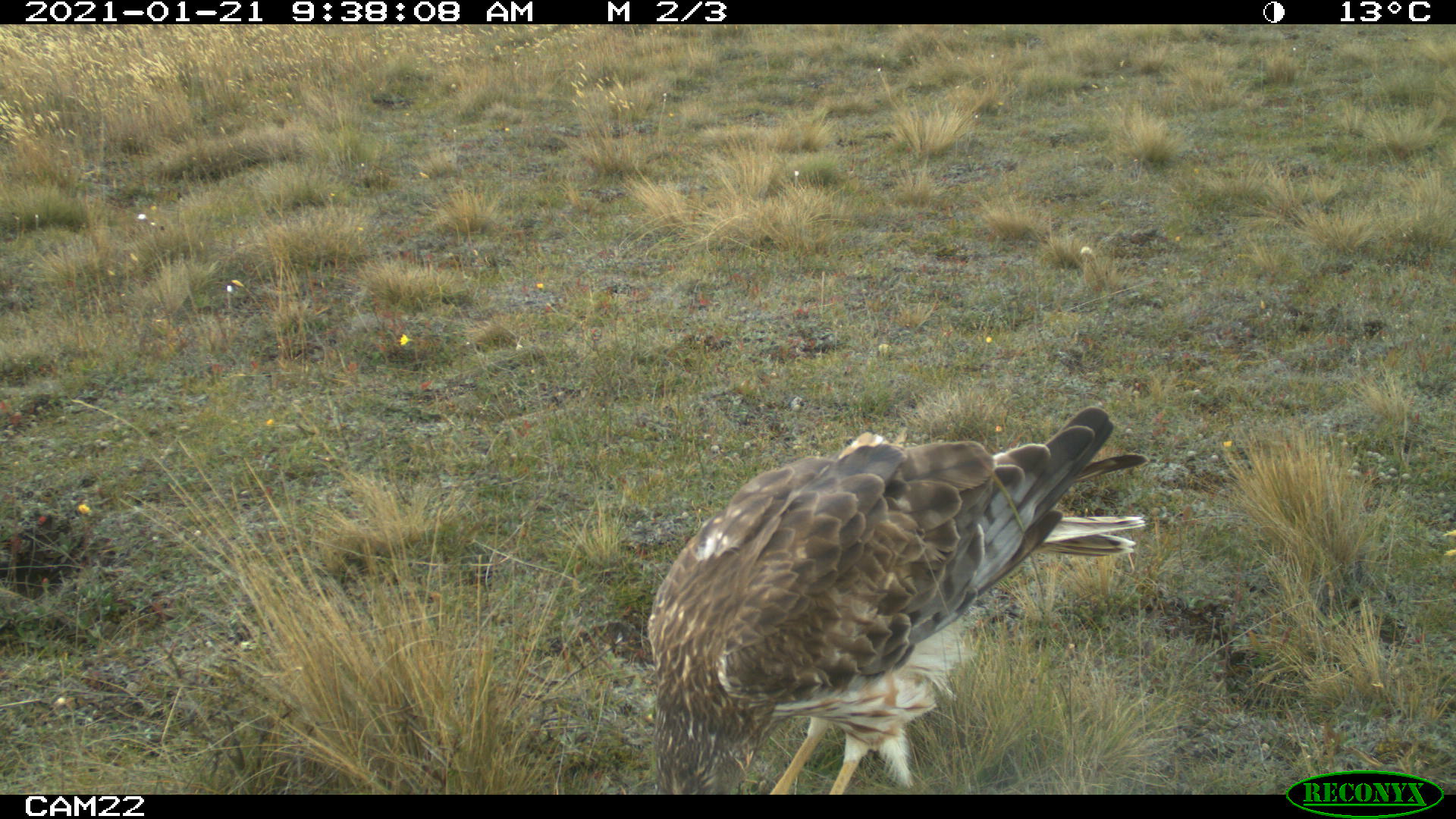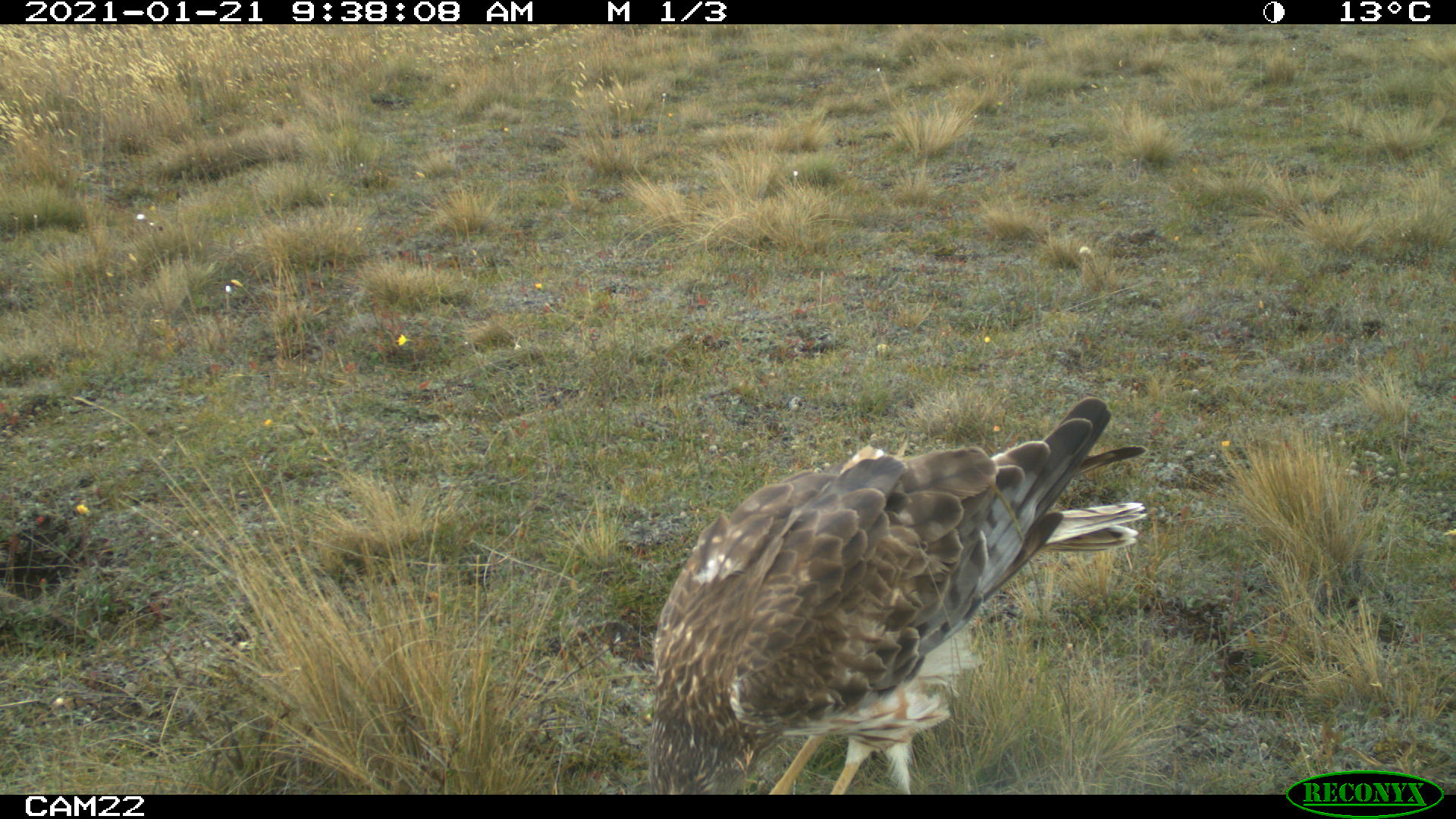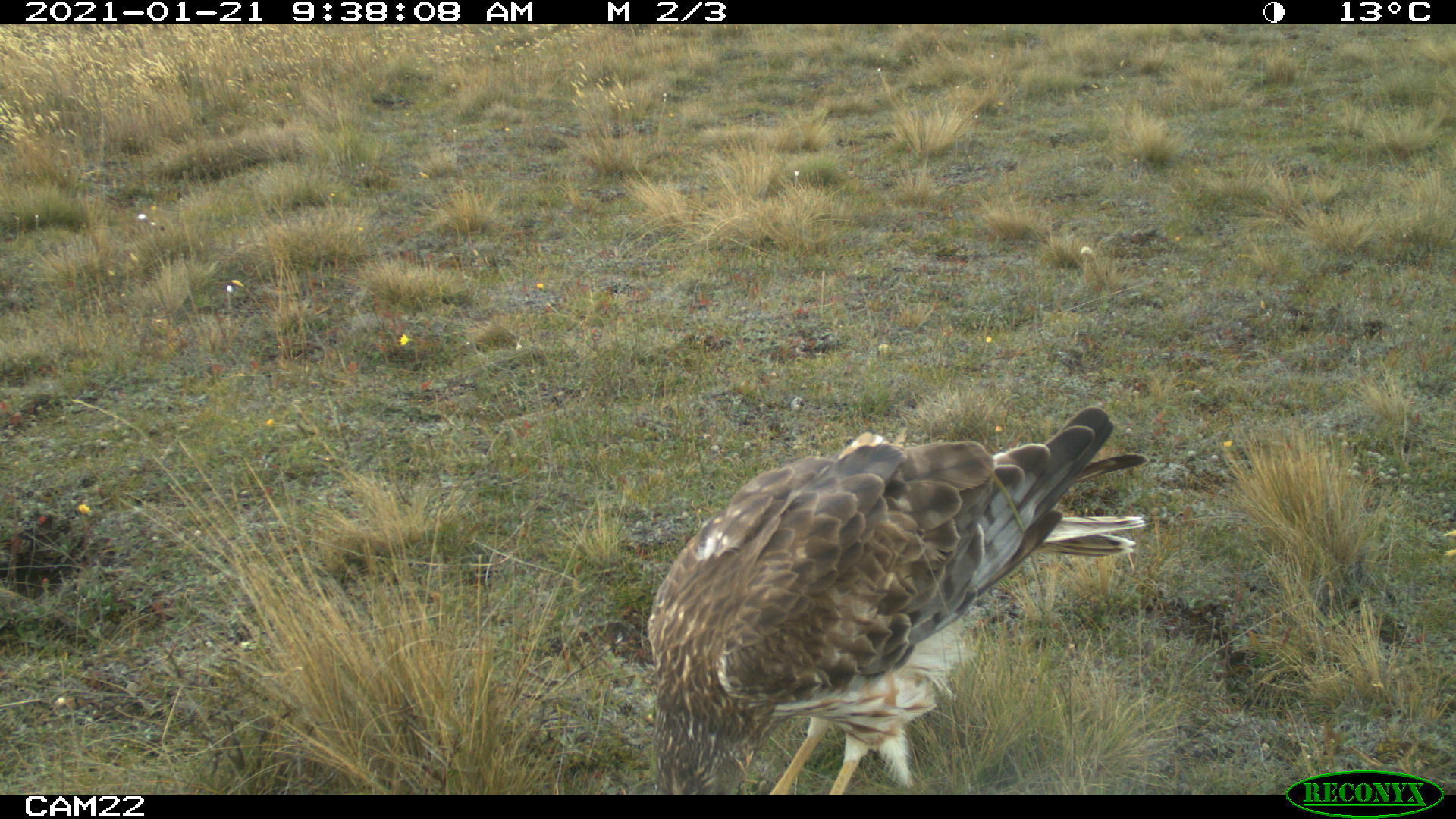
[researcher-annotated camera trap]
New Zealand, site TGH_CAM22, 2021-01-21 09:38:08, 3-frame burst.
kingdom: Animalia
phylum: Chordata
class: Aves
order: Accipitriformes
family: Accipitridae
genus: Circus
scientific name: Circus approximans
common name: swamp harrier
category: harrier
Harrier (swamp harrier) (Circus approximans).